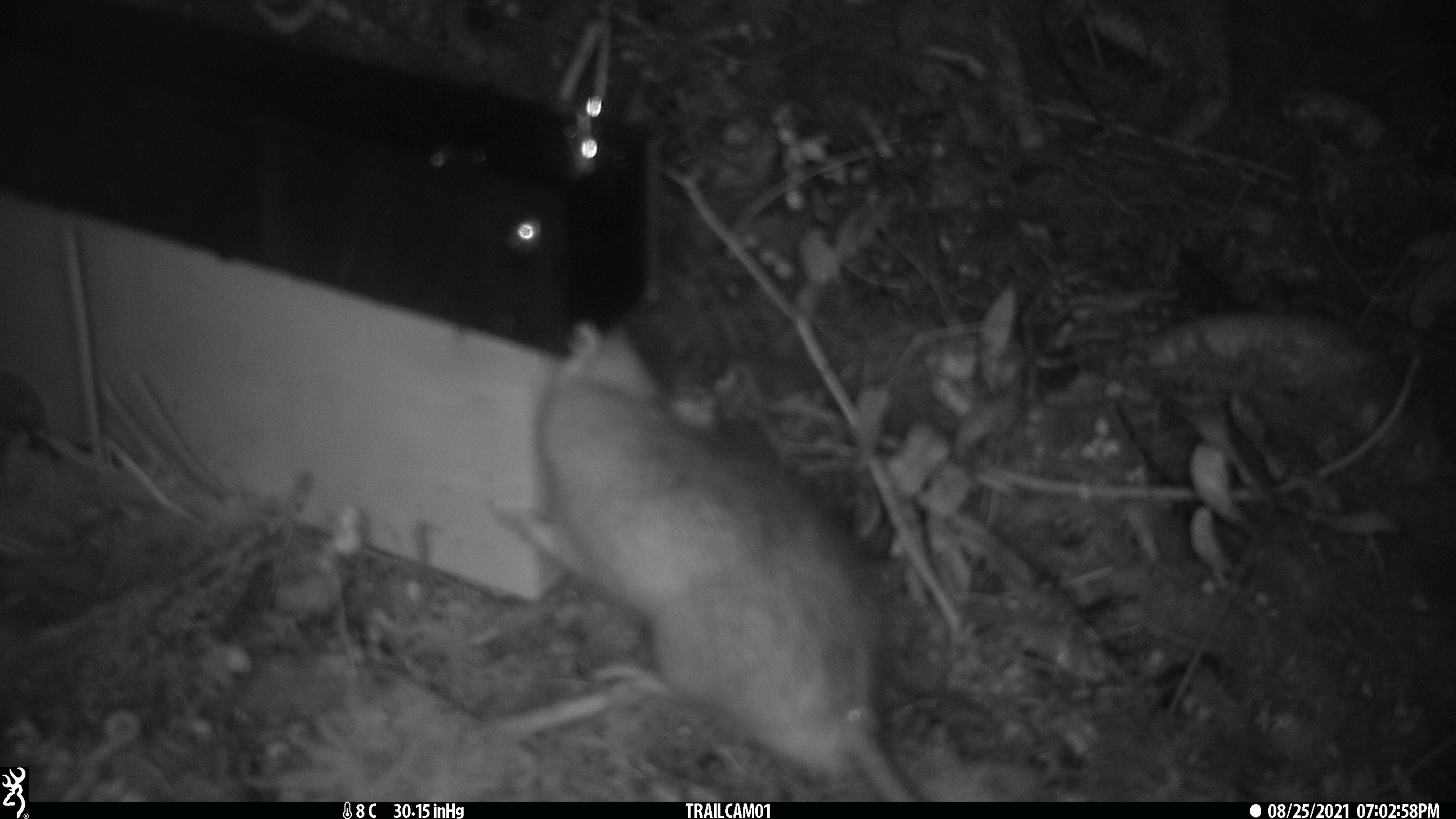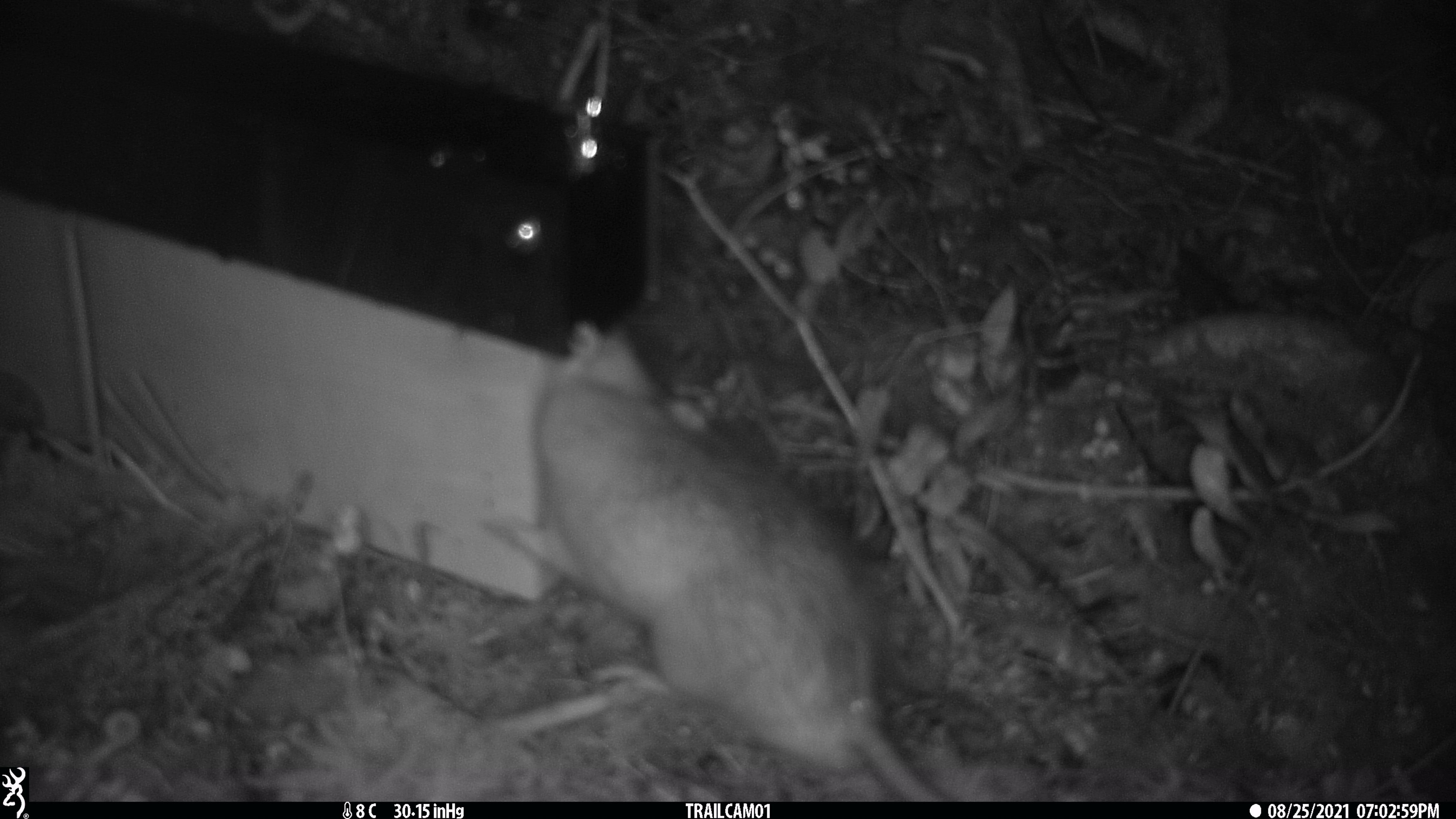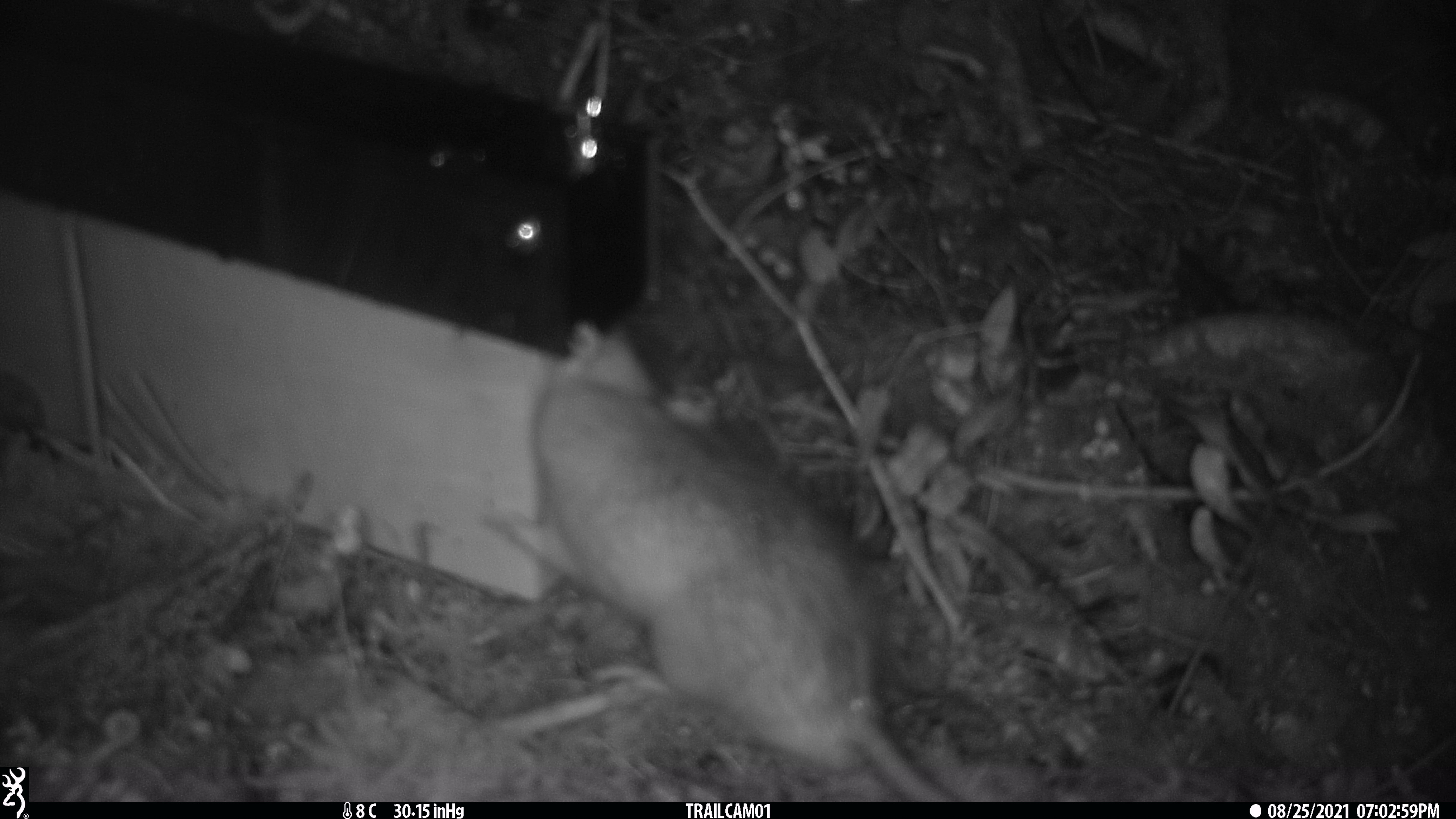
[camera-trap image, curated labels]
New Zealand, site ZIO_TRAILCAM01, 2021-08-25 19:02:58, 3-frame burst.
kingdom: Animalia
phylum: Chordata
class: Mammalia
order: Rodentia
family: Muridae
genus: Rattus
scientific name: Rattus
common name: rat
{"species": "rat (Rattus)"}